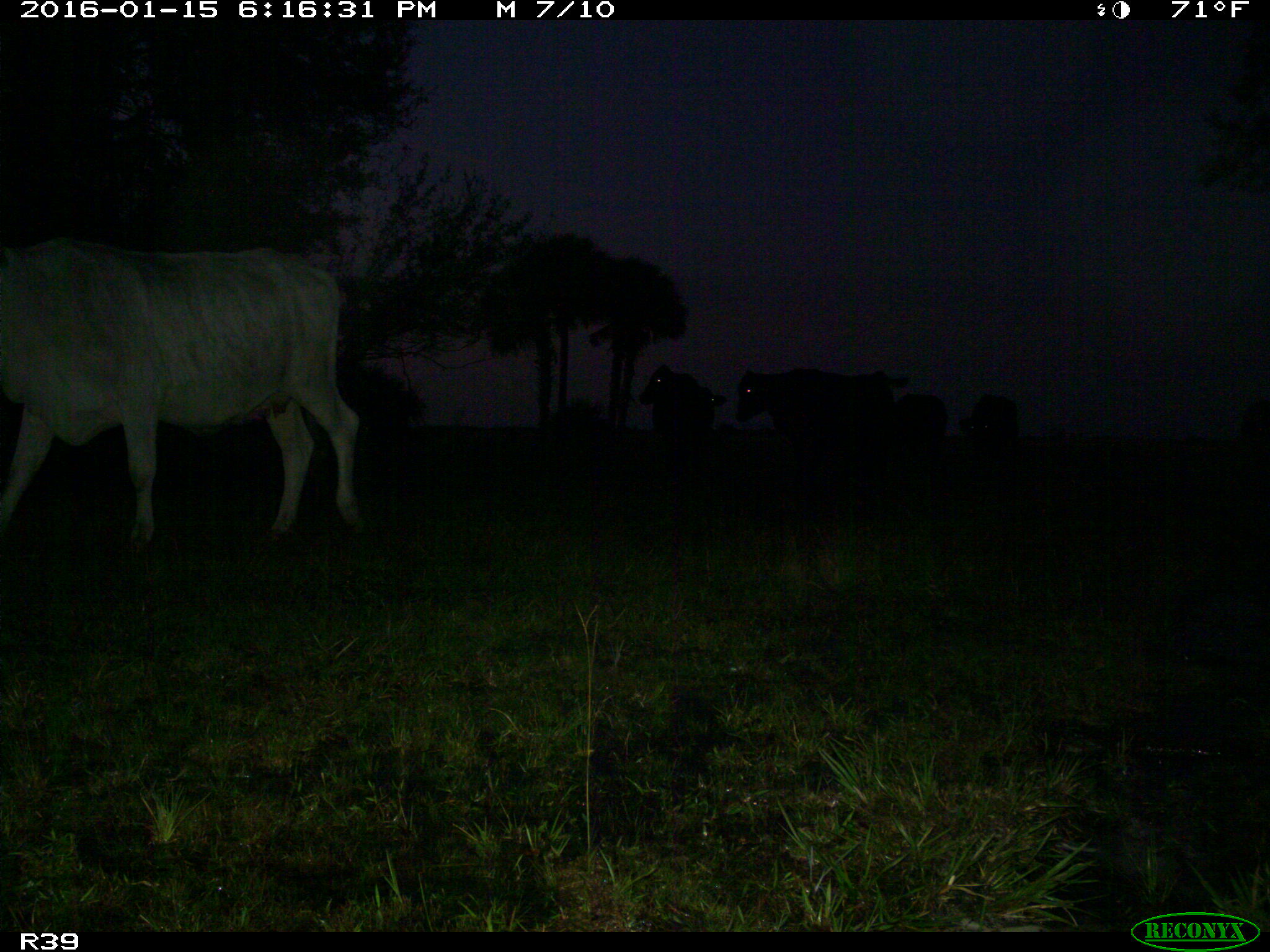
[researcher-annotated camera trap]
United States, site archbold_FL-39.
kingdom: Animalia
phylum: Chordata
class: Mammalia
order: Artiodactyla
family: Bovidae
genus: Bos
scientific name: Bos taurus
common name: domestic cow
Bos taurus (domestic cow).